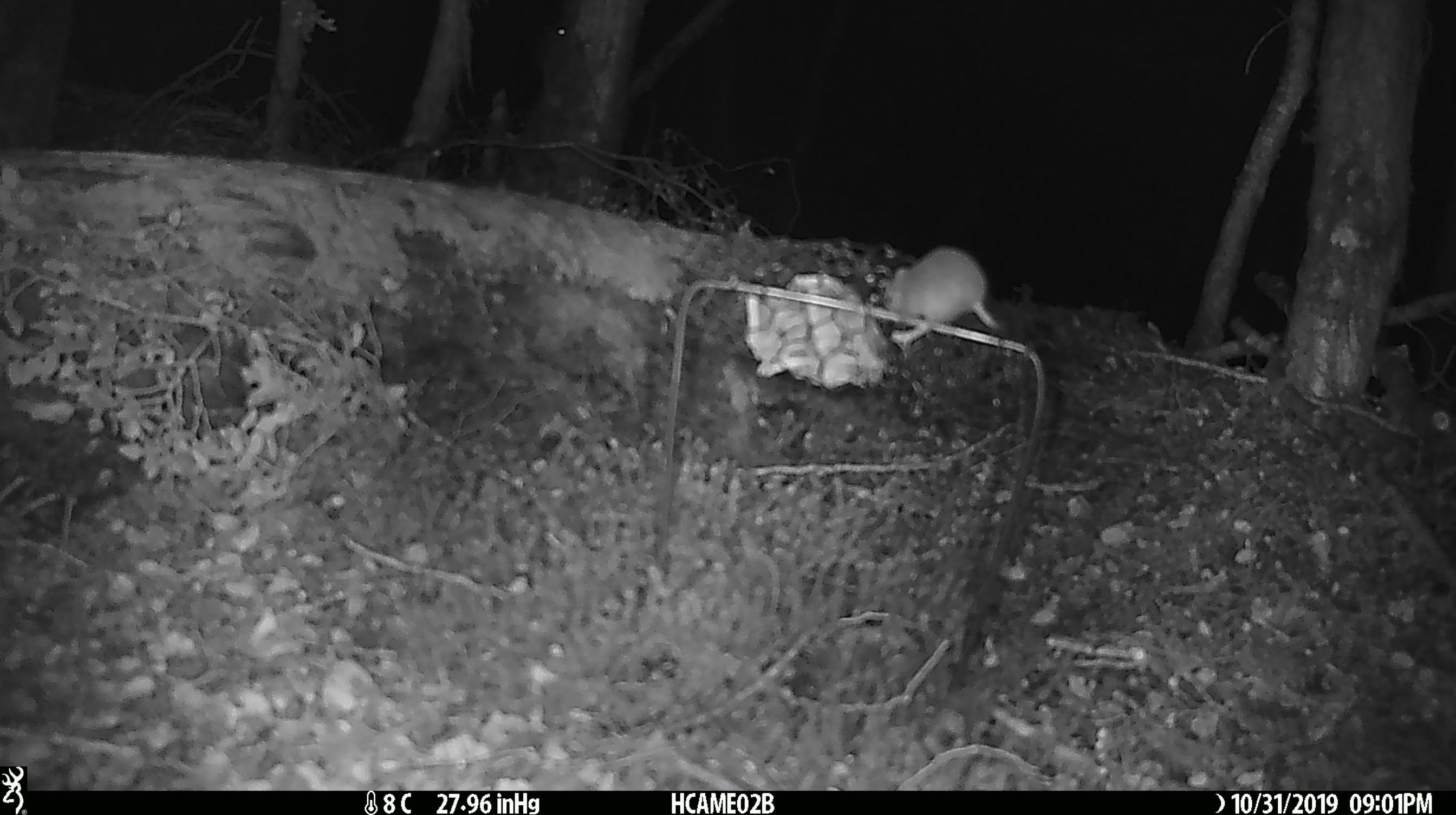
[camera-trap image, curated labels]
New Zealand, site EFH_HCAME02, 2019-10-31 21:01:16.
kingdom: Animalia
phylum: Chordata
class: Mammalia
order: Rodentia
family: Muridae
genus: Mus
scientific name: Mus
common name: mouse